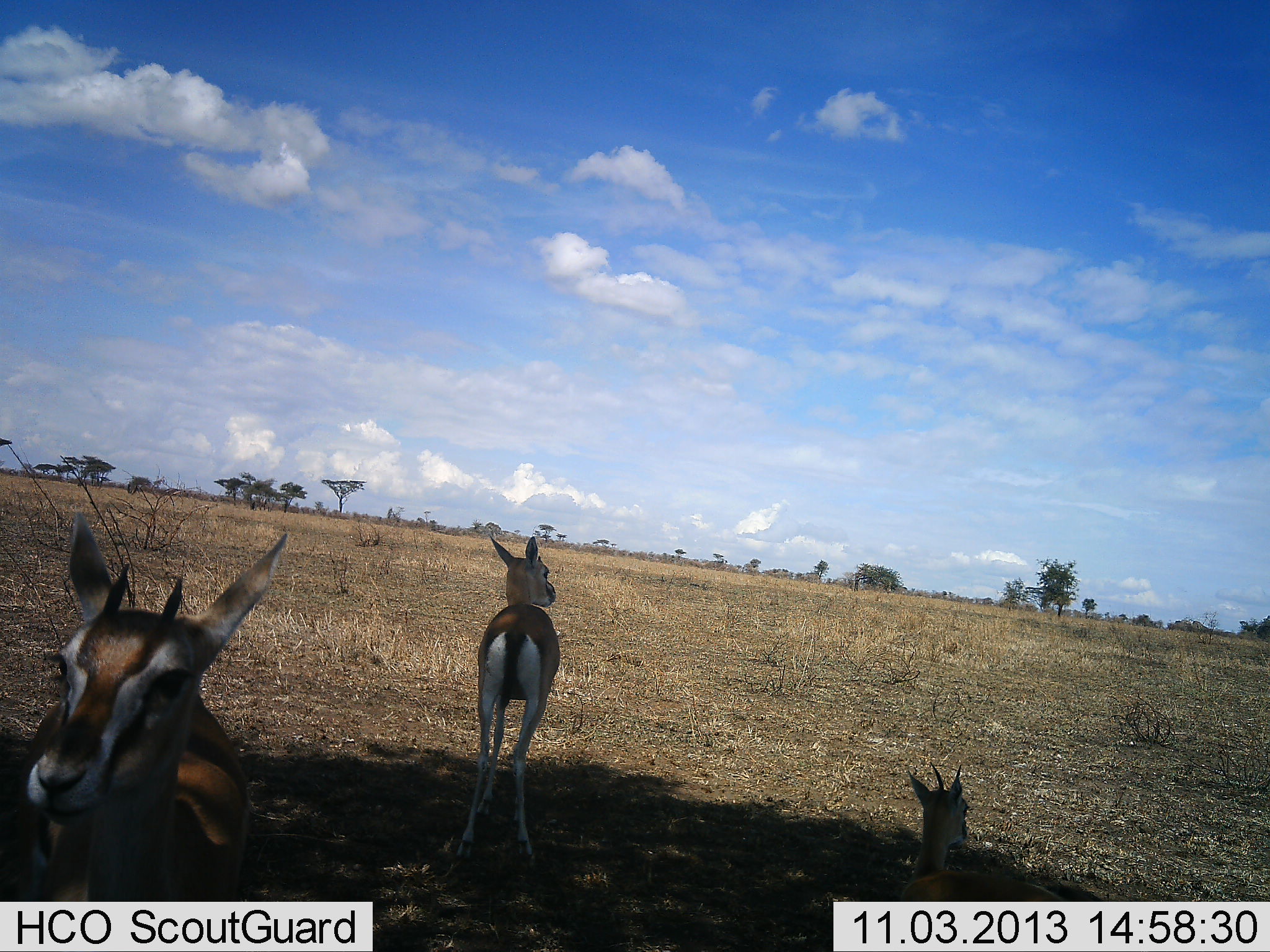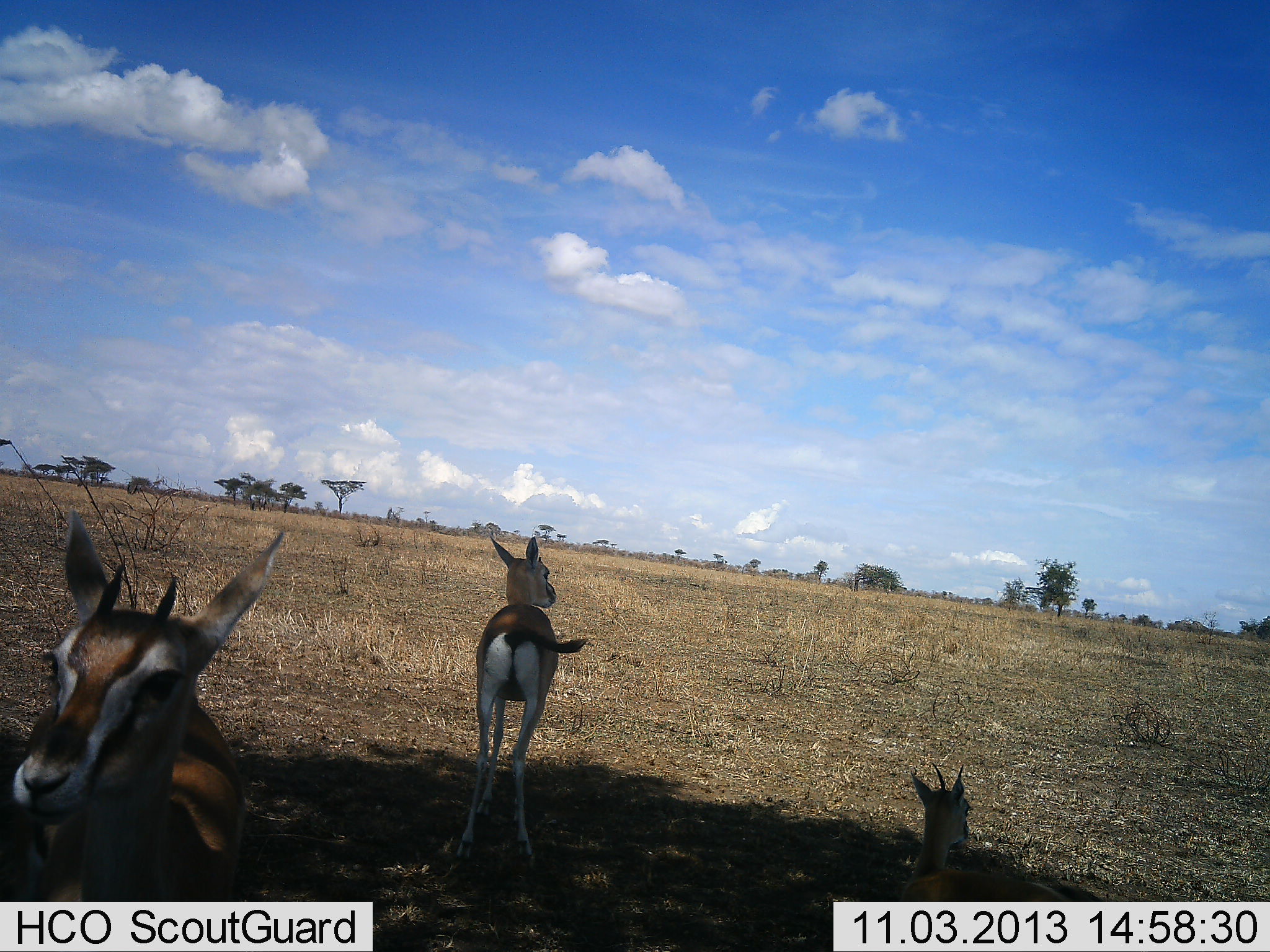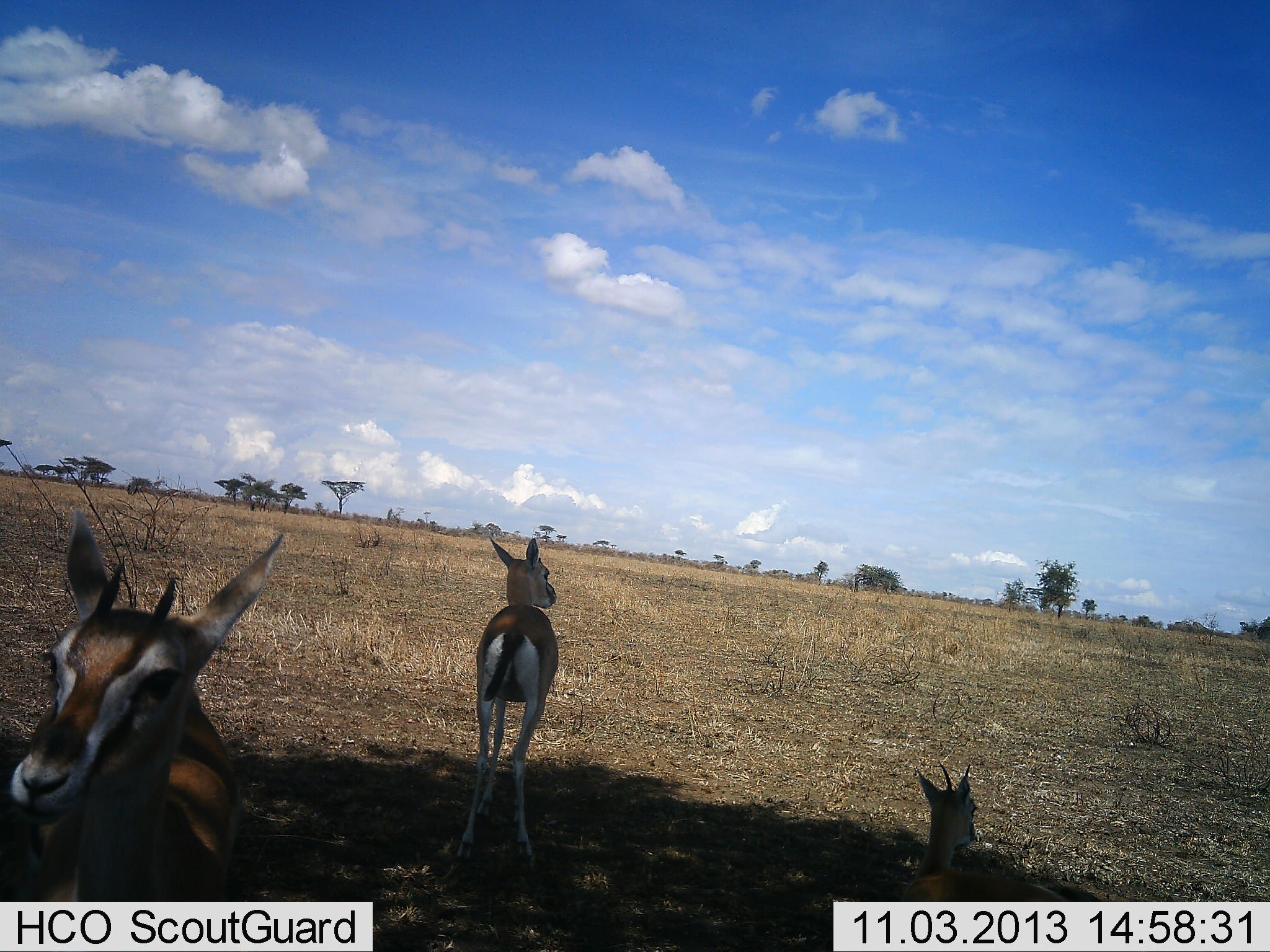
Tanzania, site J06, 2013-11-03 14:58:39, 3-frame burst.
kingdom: Animalia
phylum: Chordata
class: Mammalia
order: Artiodactyla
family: Bovidae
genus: Eudorcas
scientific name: Eudorcas thomsonii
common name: thomson's gazelle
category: gazellethomsons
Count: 3.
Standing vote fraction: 91%.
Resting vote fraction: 86%.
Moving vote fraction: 0%.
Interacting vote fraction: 0%.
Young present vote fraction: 27%.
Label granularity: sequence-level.